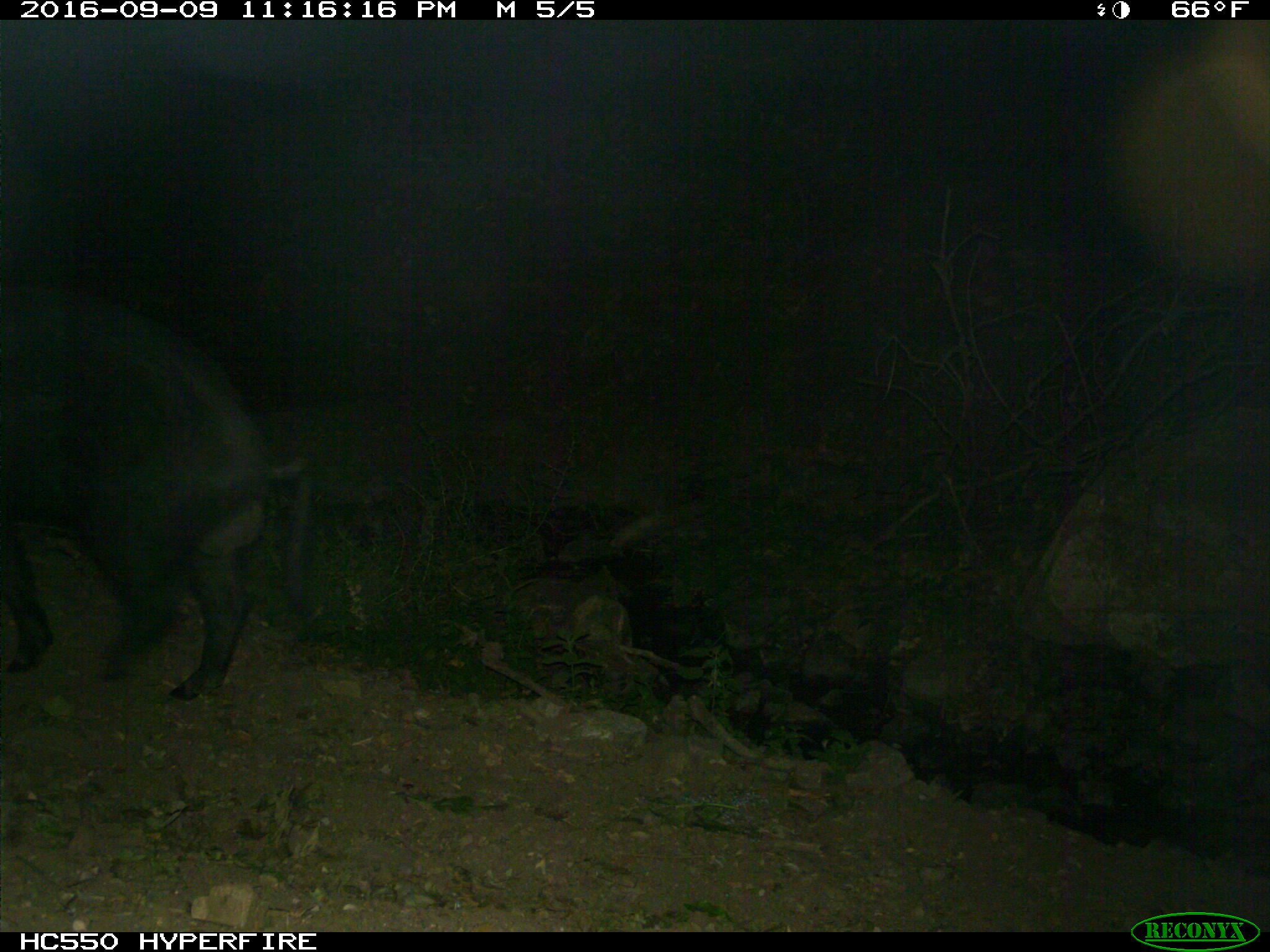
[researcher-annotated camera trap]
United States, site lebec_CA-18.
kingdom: Animalia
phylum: Chordata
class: Mammalia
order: Artiodactyla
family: Suidae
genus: Sus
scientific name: Sus scrofa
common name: wild boar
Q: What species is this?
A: Sus scrofa (wild boar).